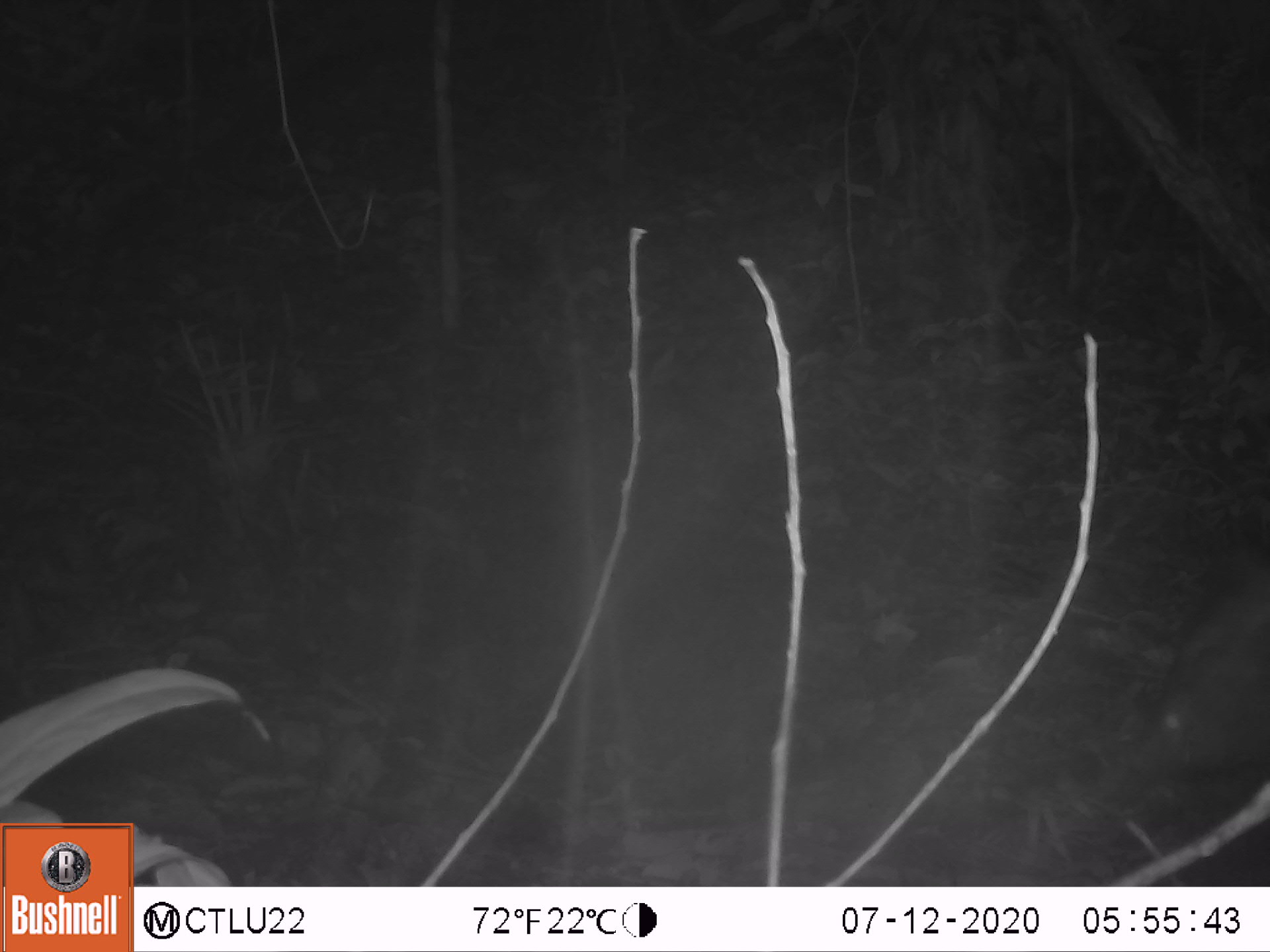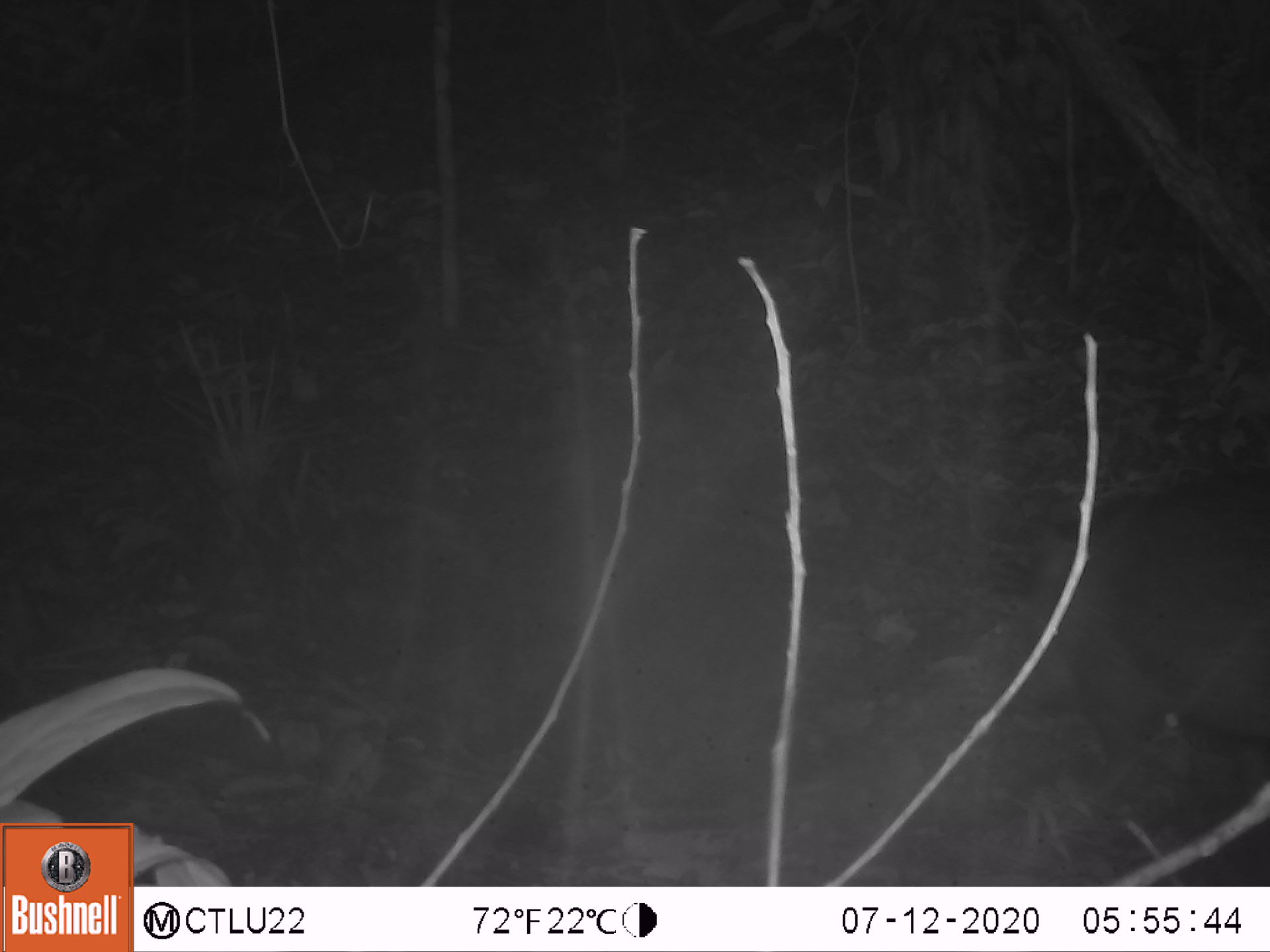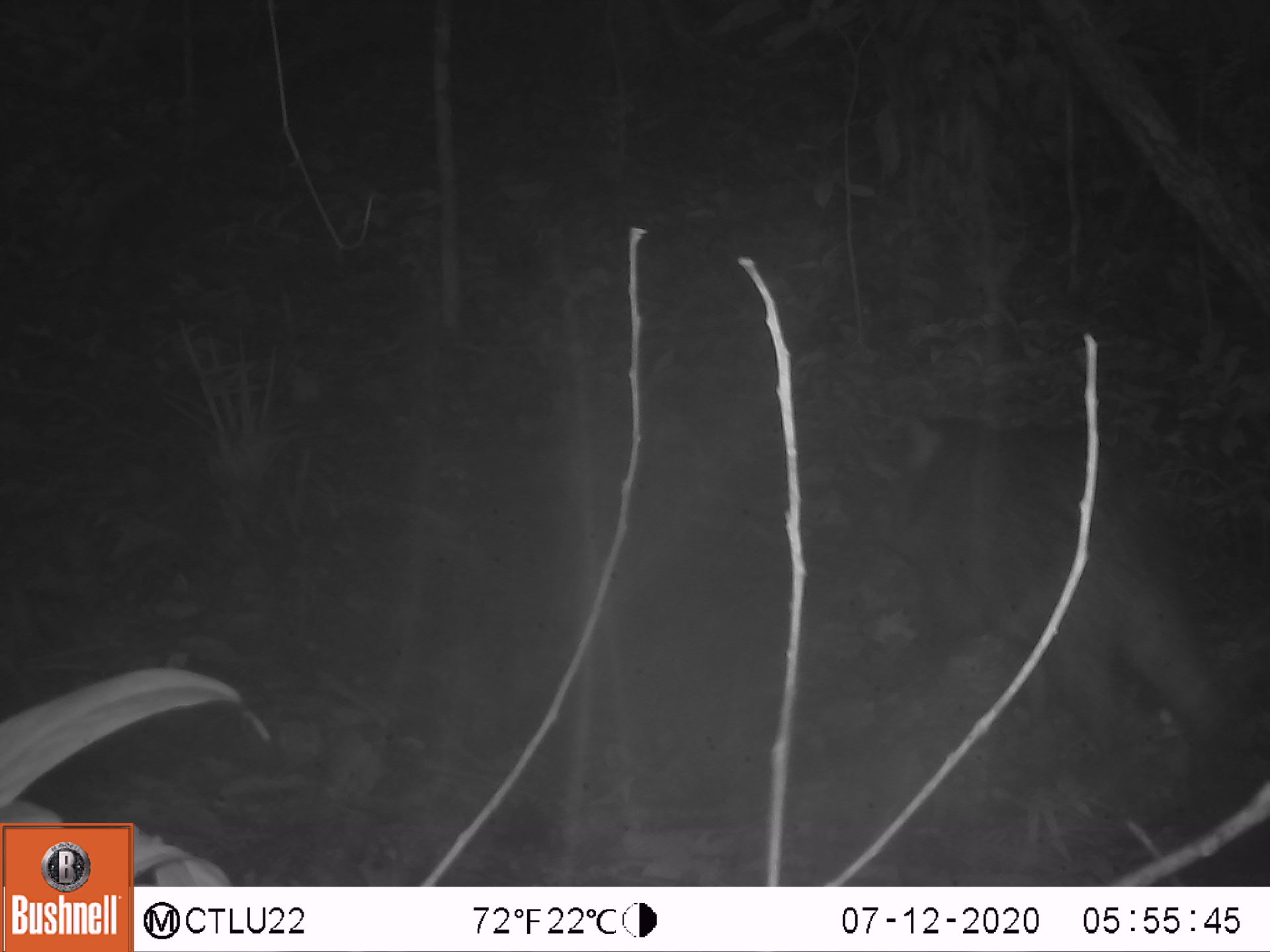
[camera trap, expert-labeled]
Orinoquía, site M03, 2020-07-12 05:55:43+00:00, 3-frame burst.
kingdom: Animalia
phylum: Chordata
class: Mammalia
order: Artiodactyla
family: Tayassuidae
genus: Pecari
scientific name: Pecari tajacu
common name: collared peccary